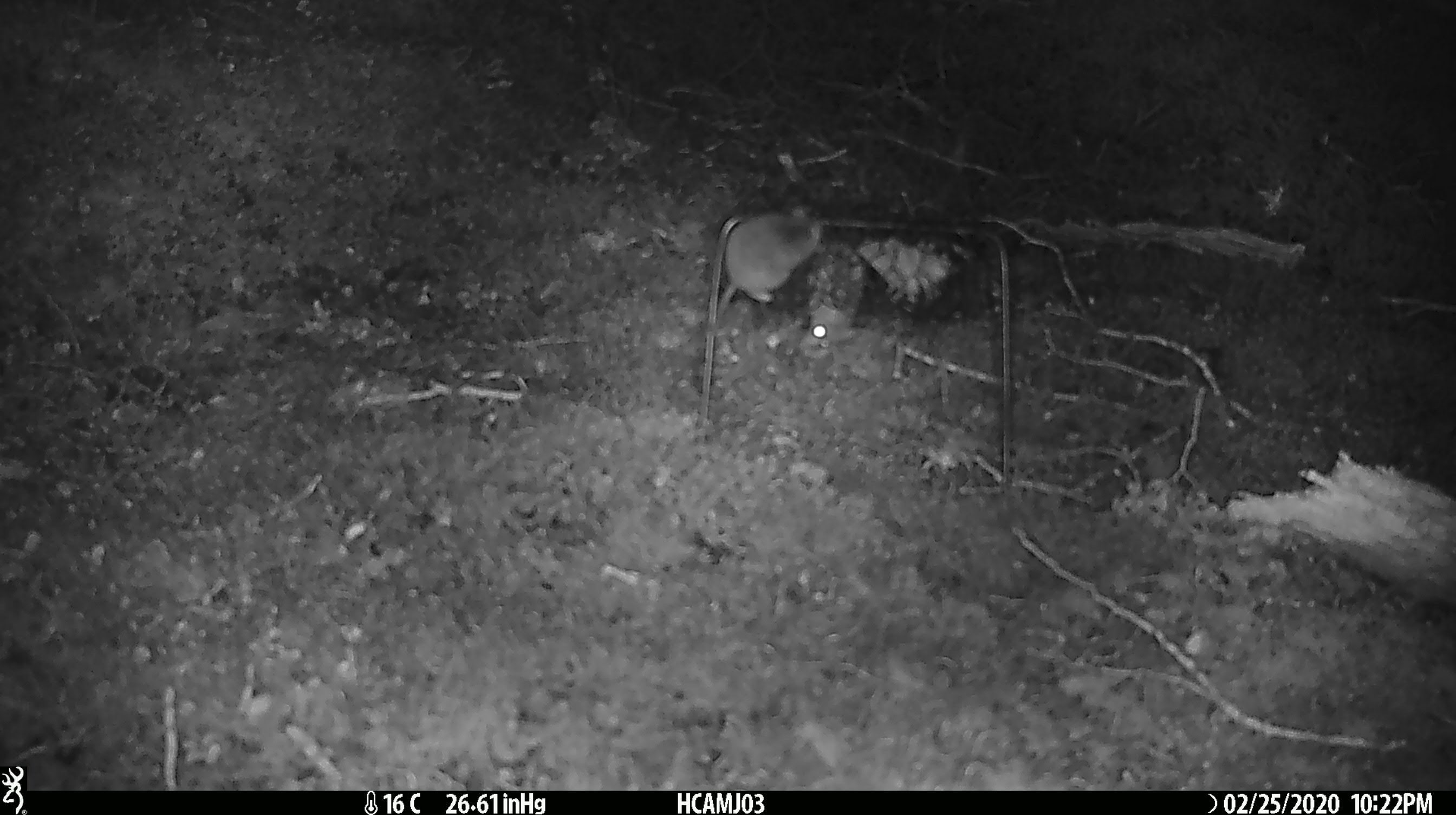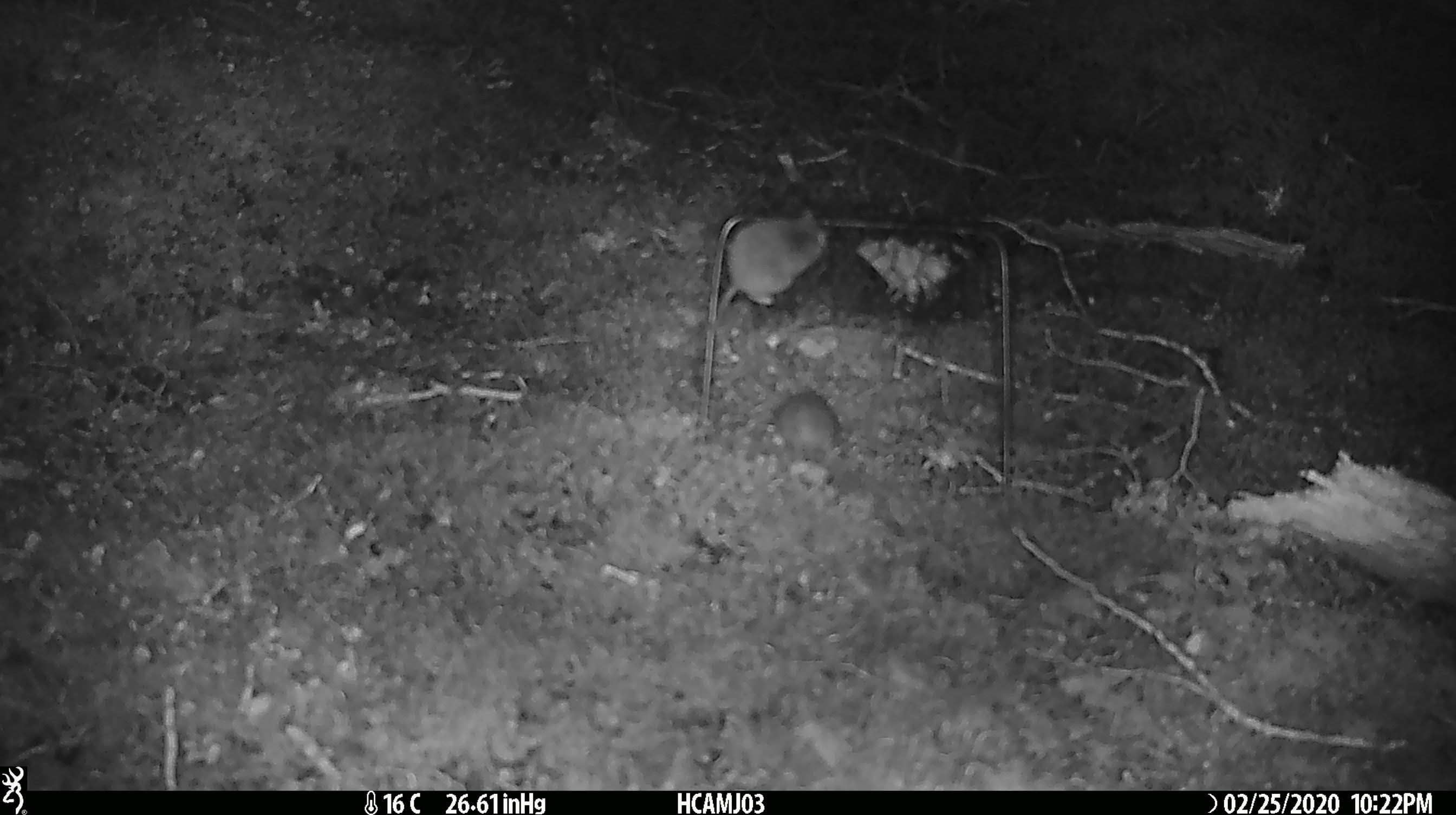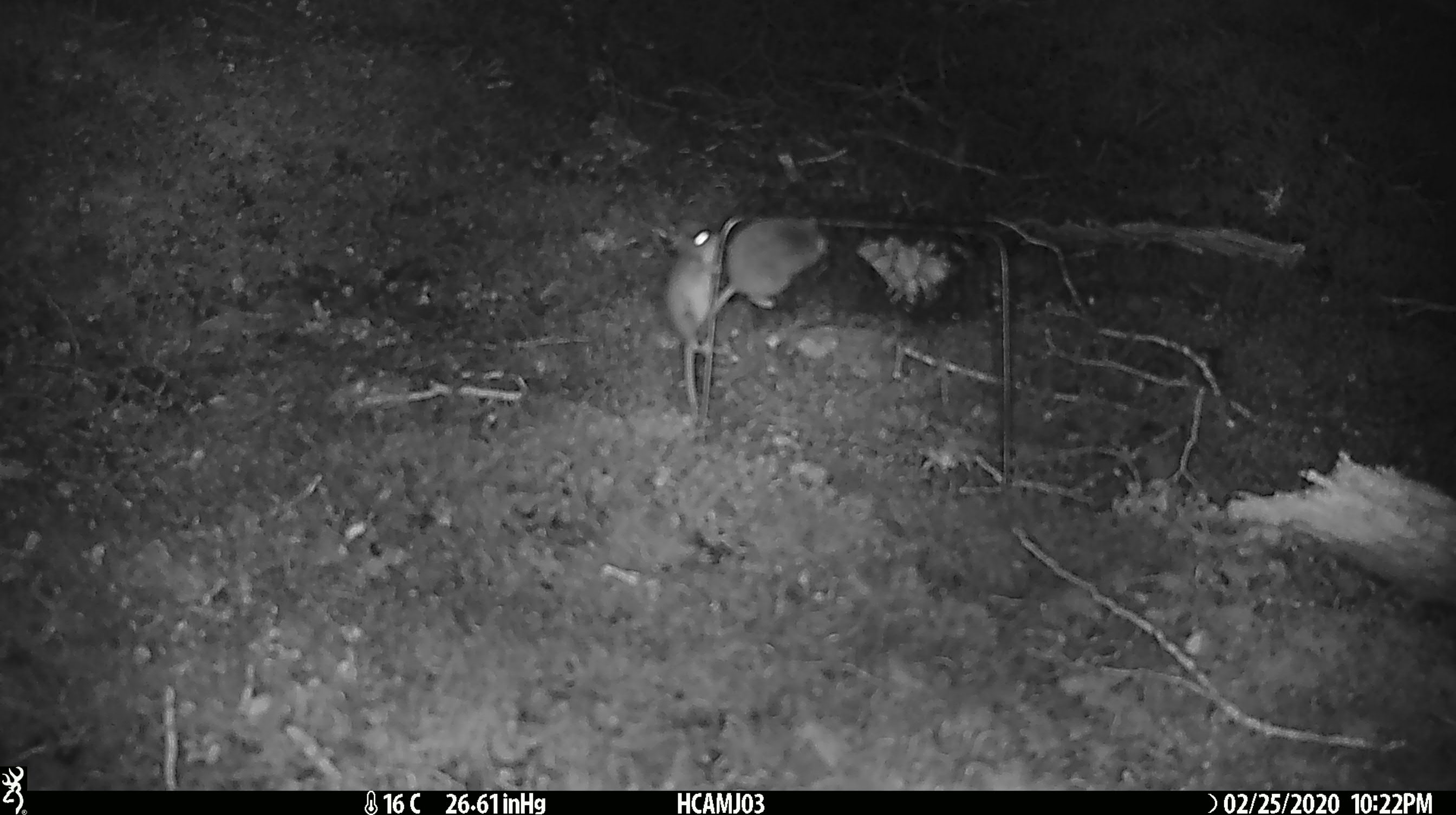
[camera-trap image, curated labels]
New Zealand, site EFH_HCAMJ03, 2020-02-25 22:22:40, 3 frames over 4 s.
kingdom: Animalia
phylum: Chordata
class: Mammalia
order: Rodentia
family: Muridae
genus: Mus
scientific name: Mus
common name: mouse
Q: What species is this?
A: Mouse (Mus).